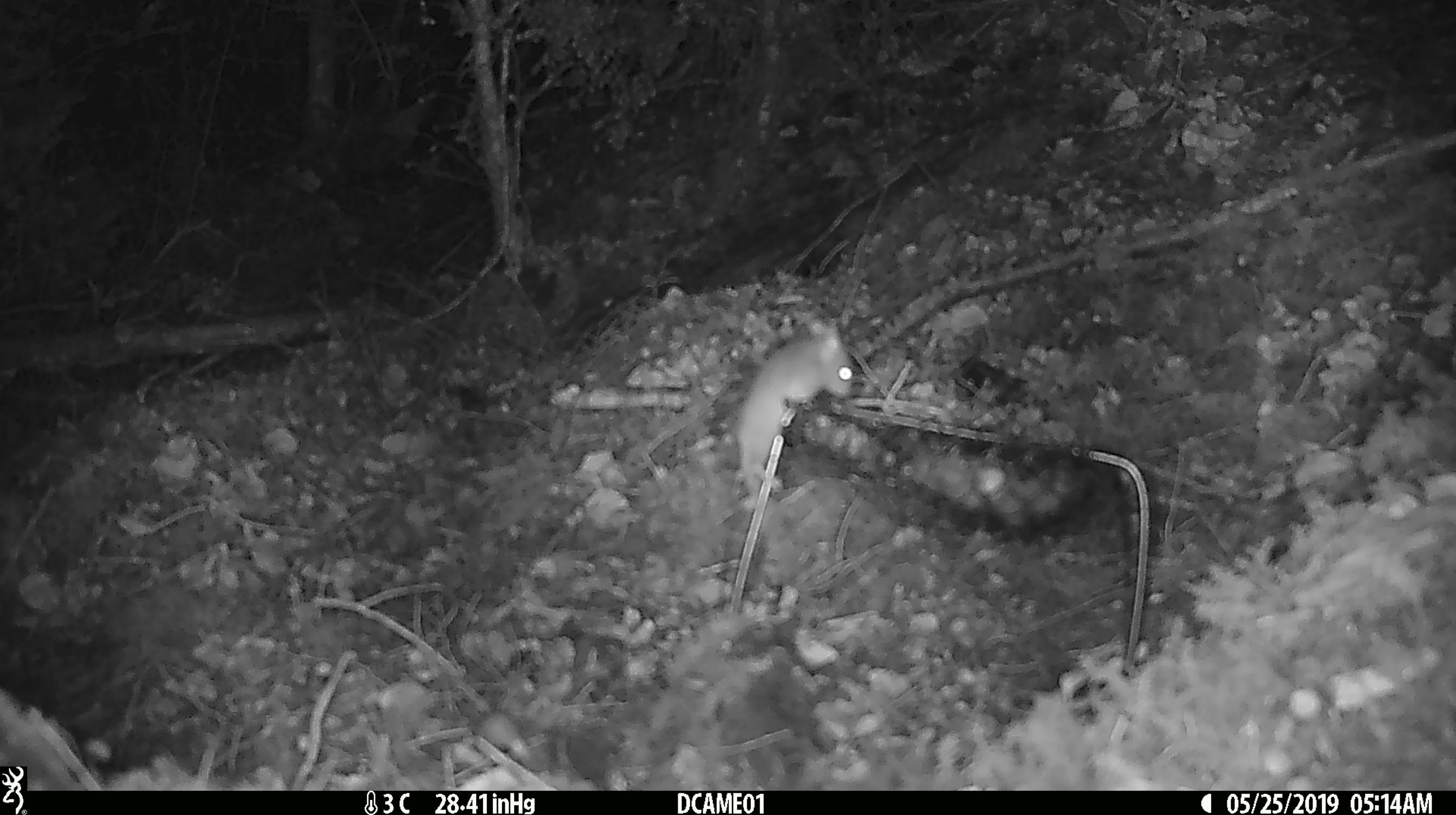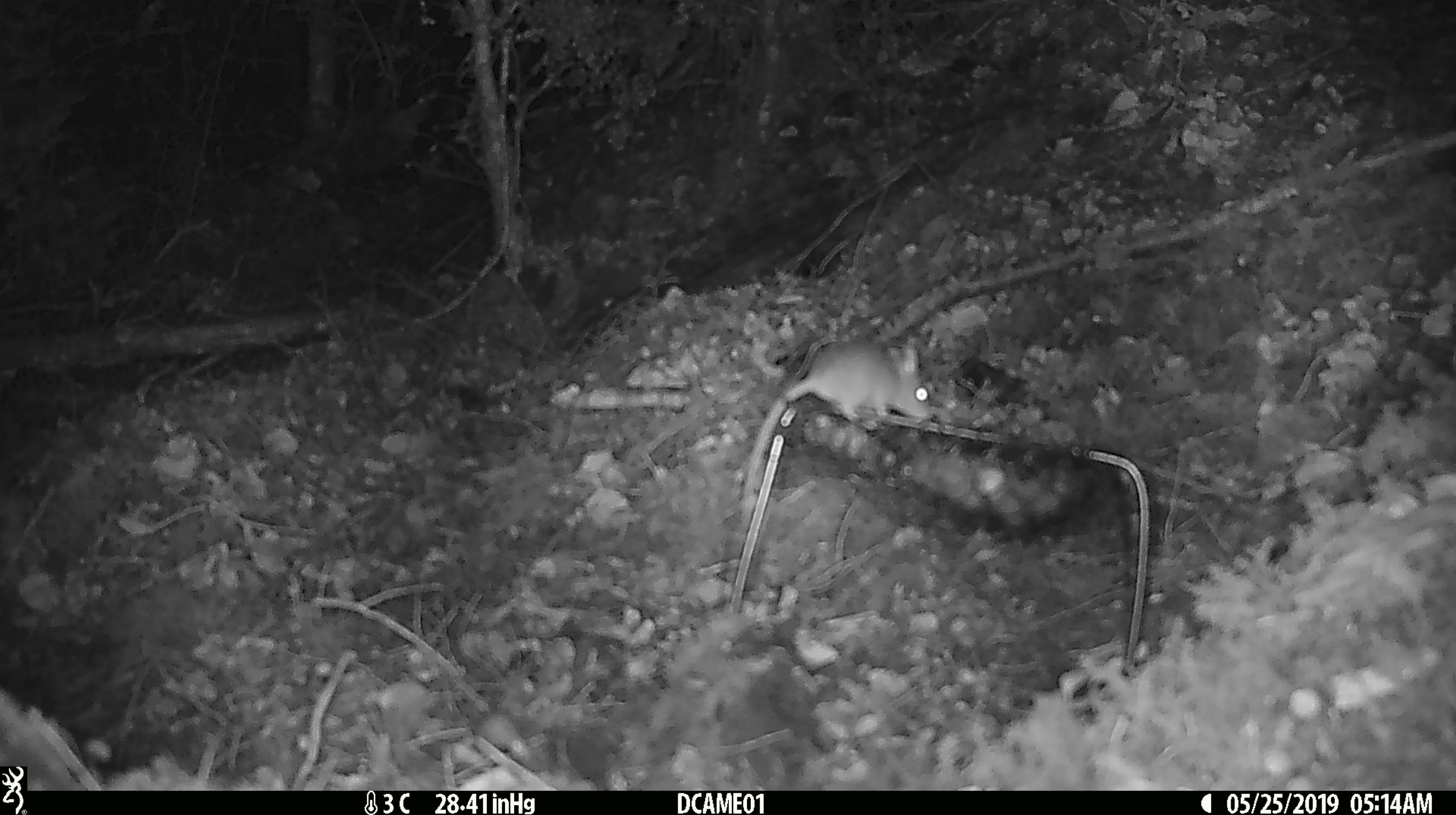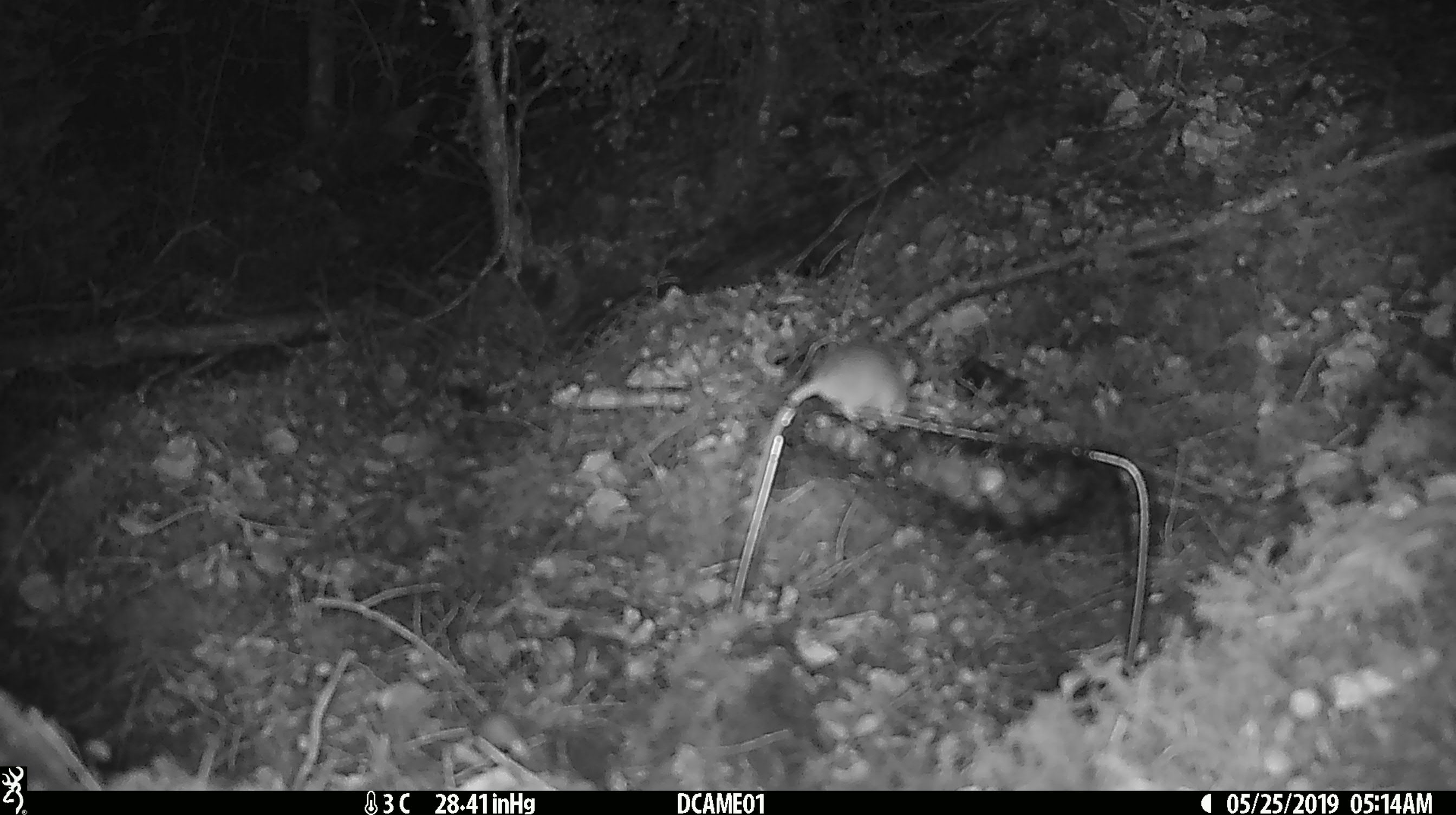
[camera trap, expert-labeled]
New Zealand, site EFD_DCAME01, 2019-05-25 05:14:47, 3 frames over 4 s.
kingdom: Animalia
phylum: Chordata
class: Mammalia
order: Rodentia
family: Muridae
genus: Mus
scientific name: Mus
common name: mouse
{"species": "mouse (Mus)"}